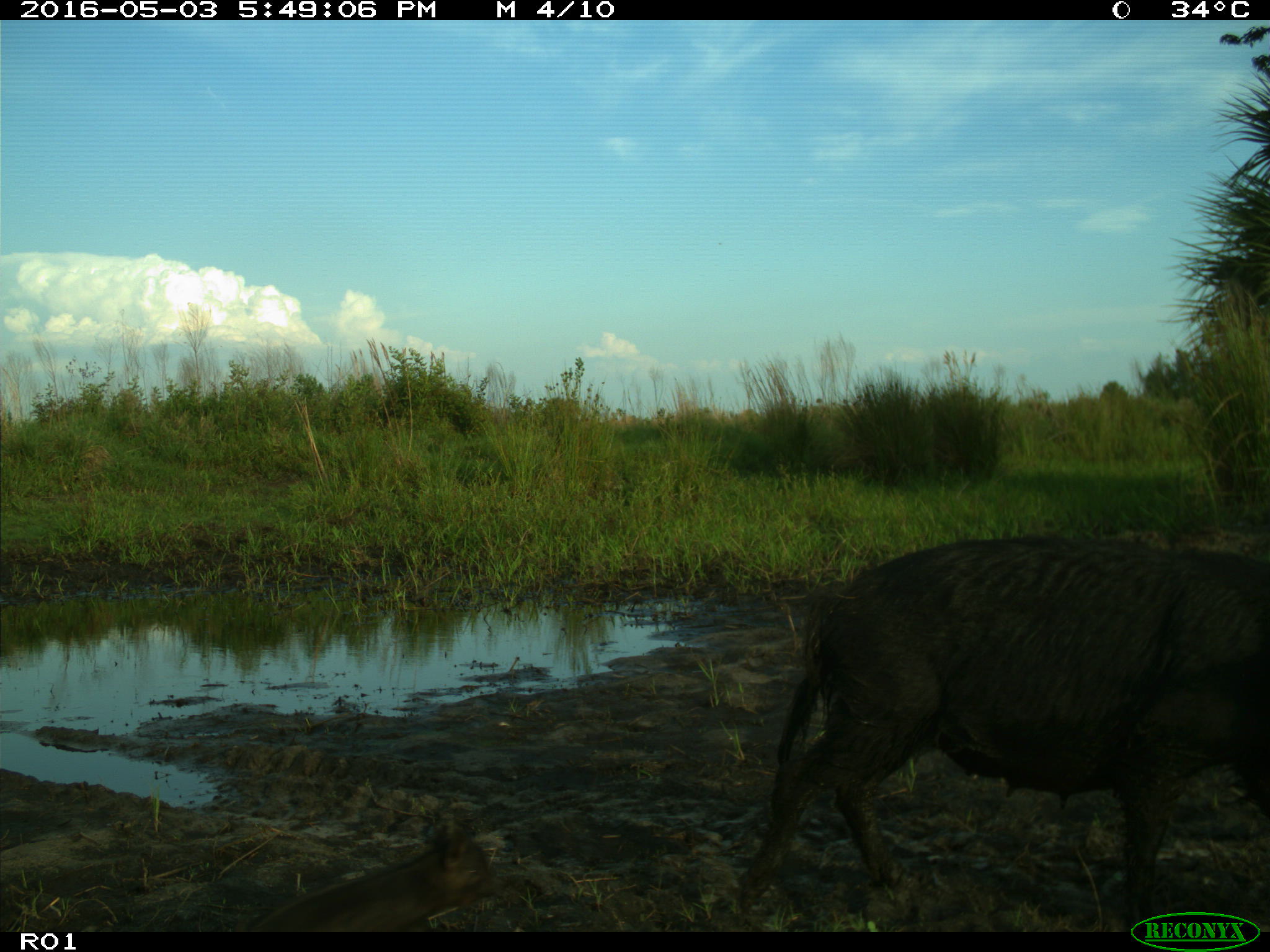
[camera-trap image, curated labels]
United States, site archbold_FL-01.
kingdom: Animalia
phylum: Chordata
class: Mammalia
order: Artiodactyla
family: Suidae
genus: Sus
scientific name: Sus scrofa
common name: wild boar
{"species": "Sus scrofa (wild boar)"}